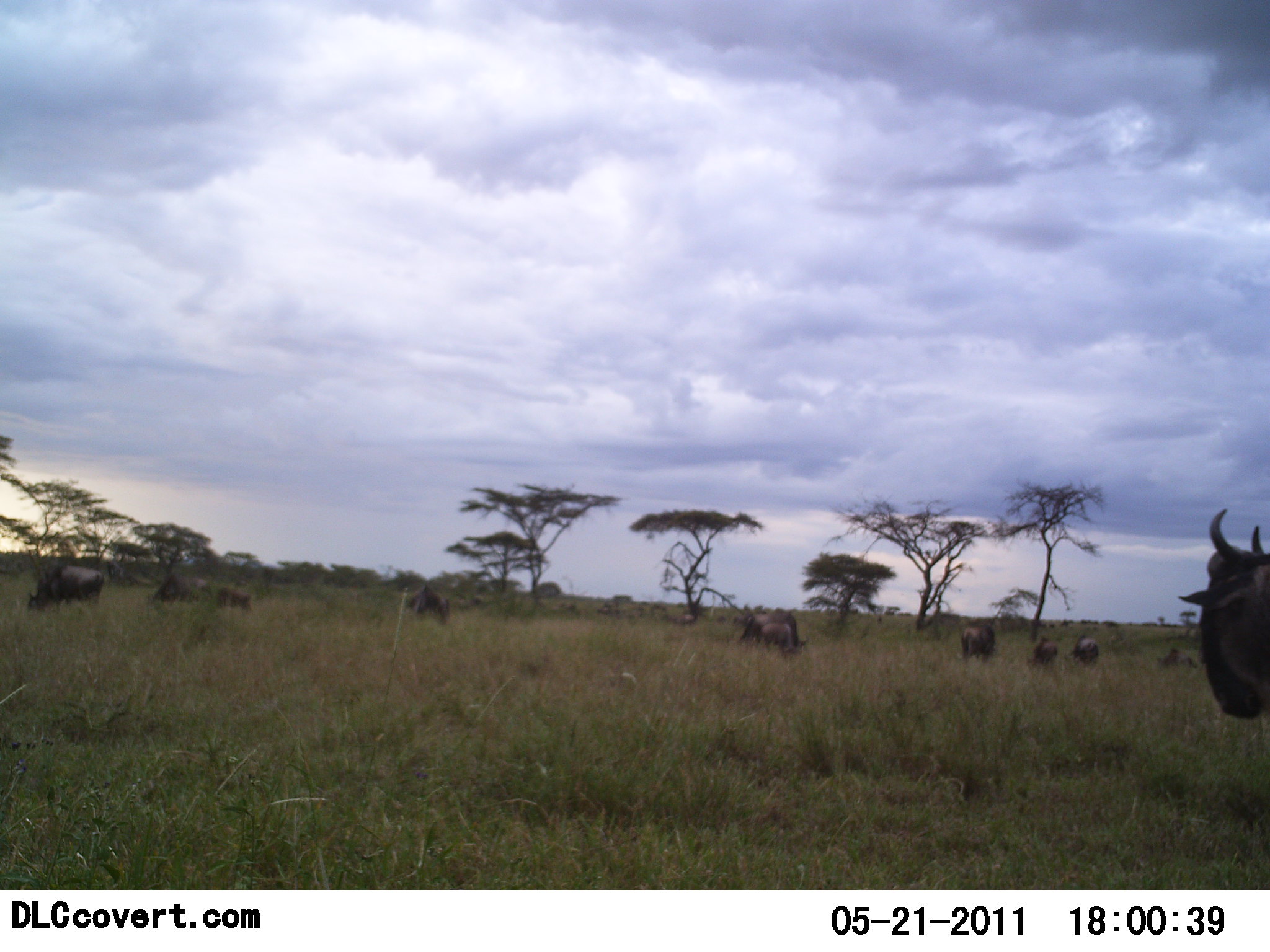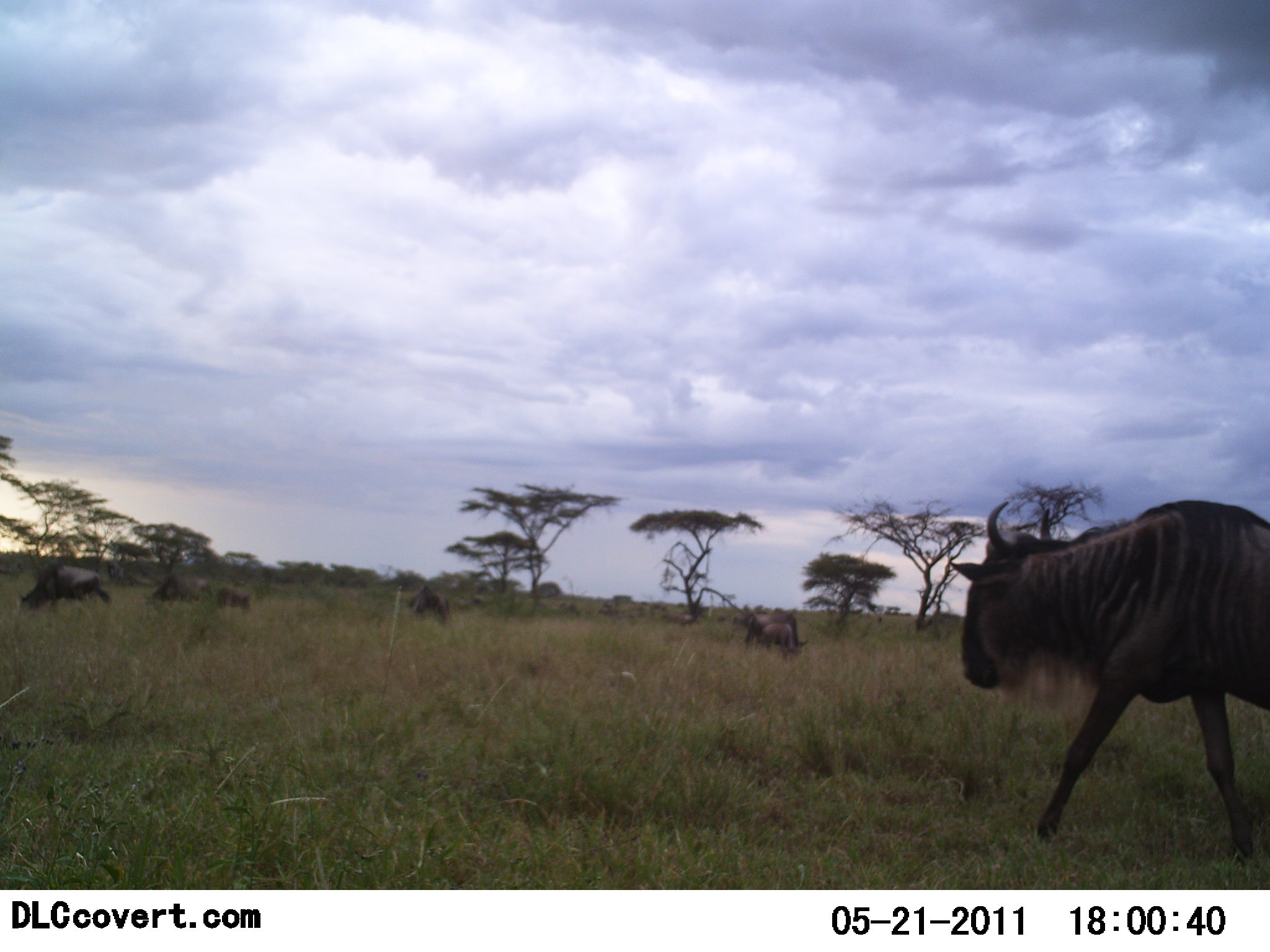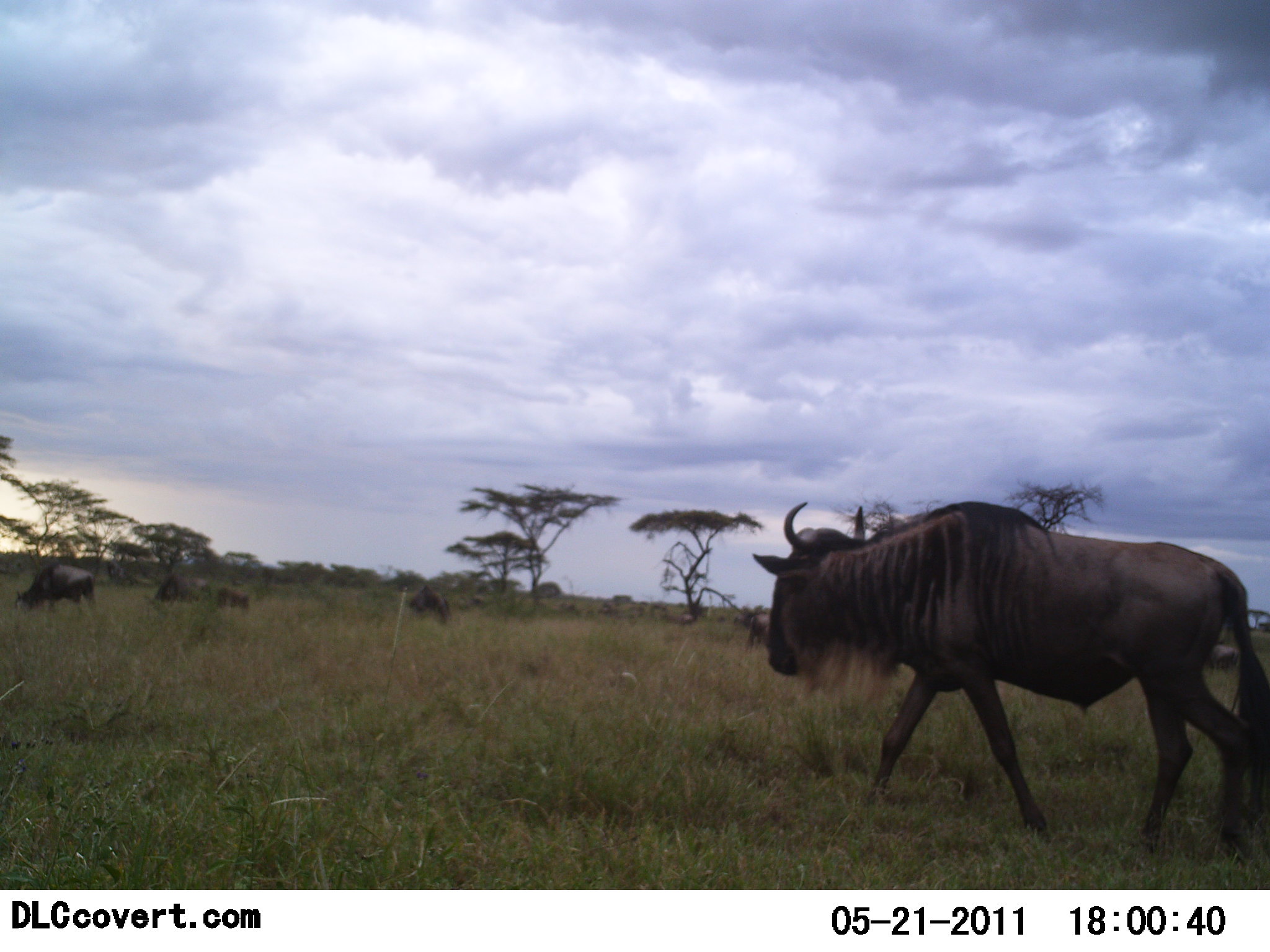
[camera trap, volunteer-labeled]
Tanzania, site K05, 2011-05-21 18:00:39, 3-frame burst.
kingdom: Animalia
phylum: Chordata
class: Mammalia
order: Artiodactyla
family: Bovidae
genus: Connochaetes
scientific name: Connochaetes taurinus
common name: blue wildebeest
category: wildebeest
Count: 7.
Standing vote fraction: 27%.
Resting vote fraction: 0%.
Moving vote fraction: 91%.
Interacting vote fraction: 0%.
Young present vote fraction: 0%.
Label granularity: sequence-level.